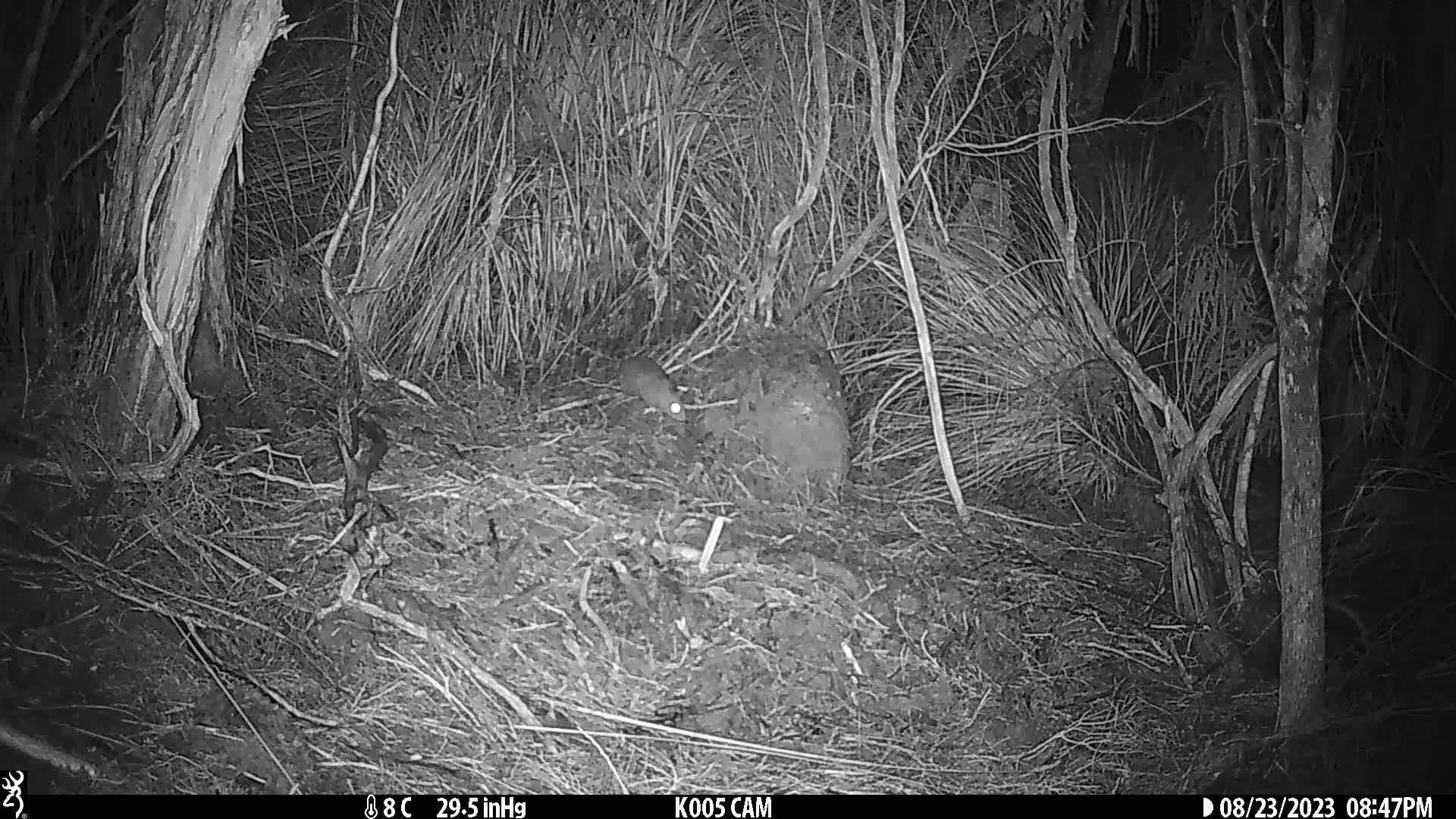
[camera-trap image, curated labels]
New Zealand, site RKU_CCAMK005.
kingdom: Animalia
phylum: Chordata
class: Mammalia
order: Rodentia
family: Muridae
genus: Rattus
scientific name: Rattus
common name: rat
Rat (Rattus).